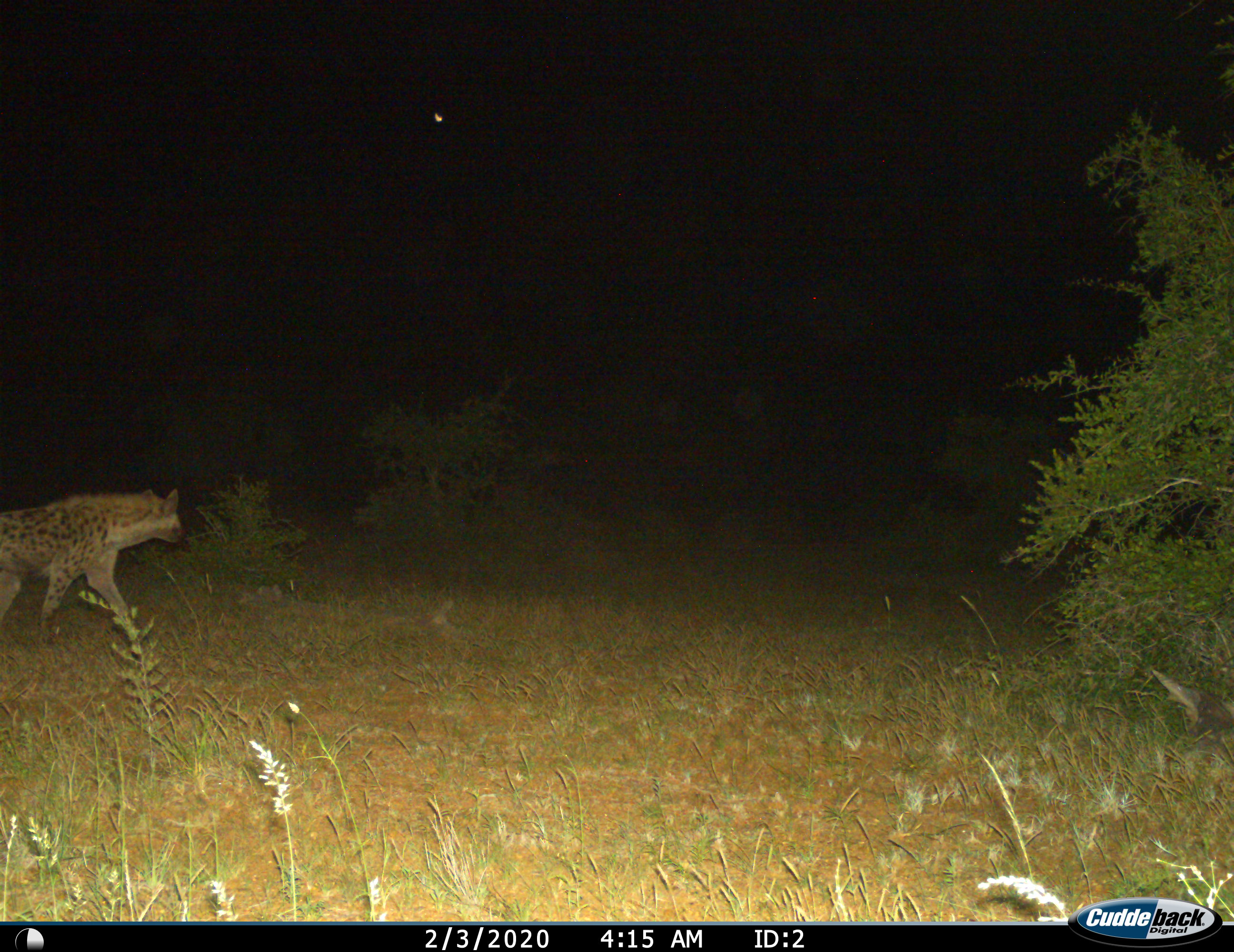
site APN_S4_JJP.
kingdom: Animalia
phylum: Chordata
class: Mammalia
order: Carnivora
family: Hyaenidae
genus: Crocuta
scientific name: Crocuta crocuta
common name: spotted hyena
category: hyenaspotted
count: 1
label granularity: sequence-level